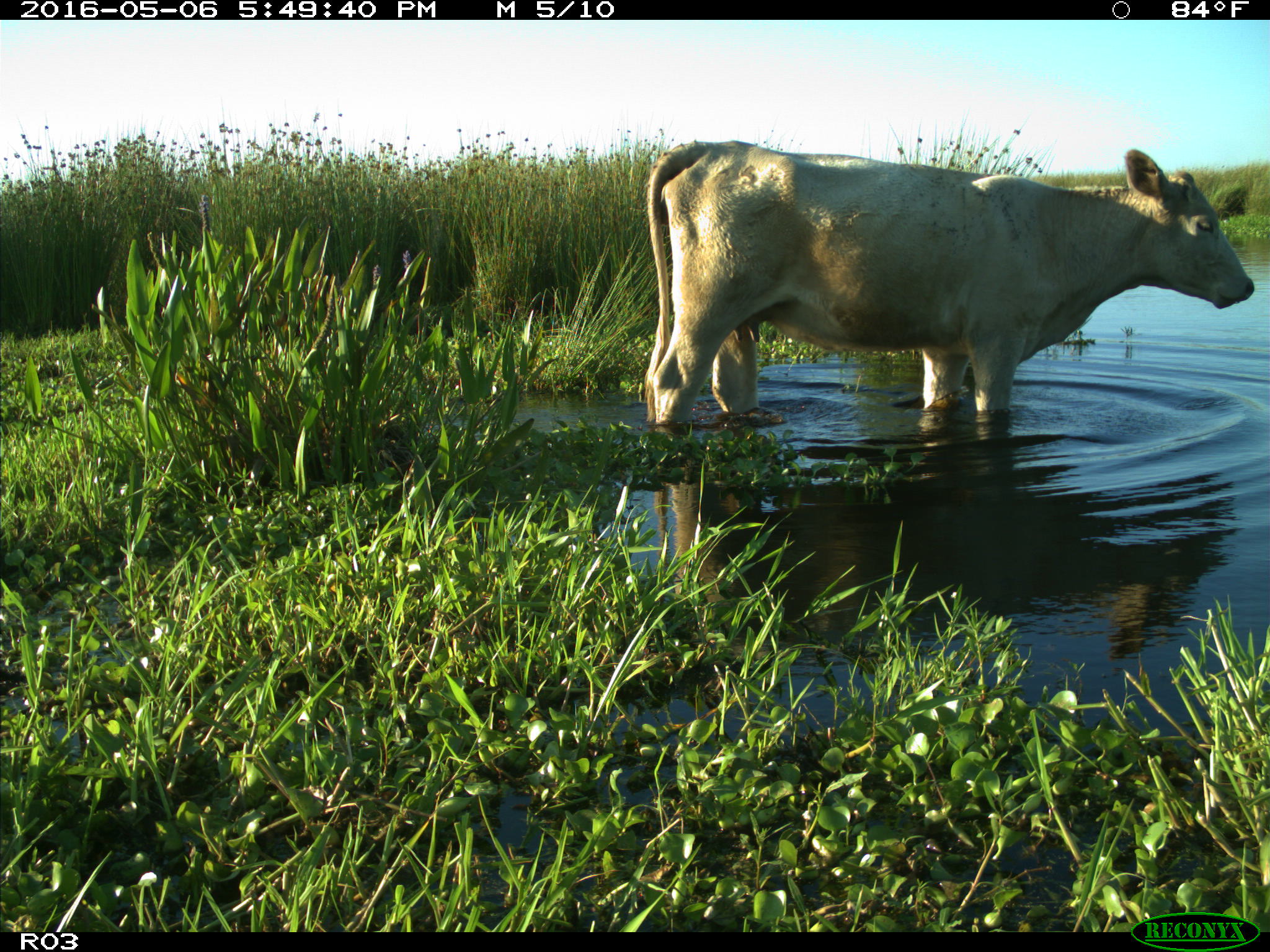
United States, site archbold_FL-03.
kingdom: Animalia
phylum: Chordata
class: Mammalia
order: Artiodactyla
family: Bovidae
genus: Bos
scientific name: Bos taurus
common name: domestic cow